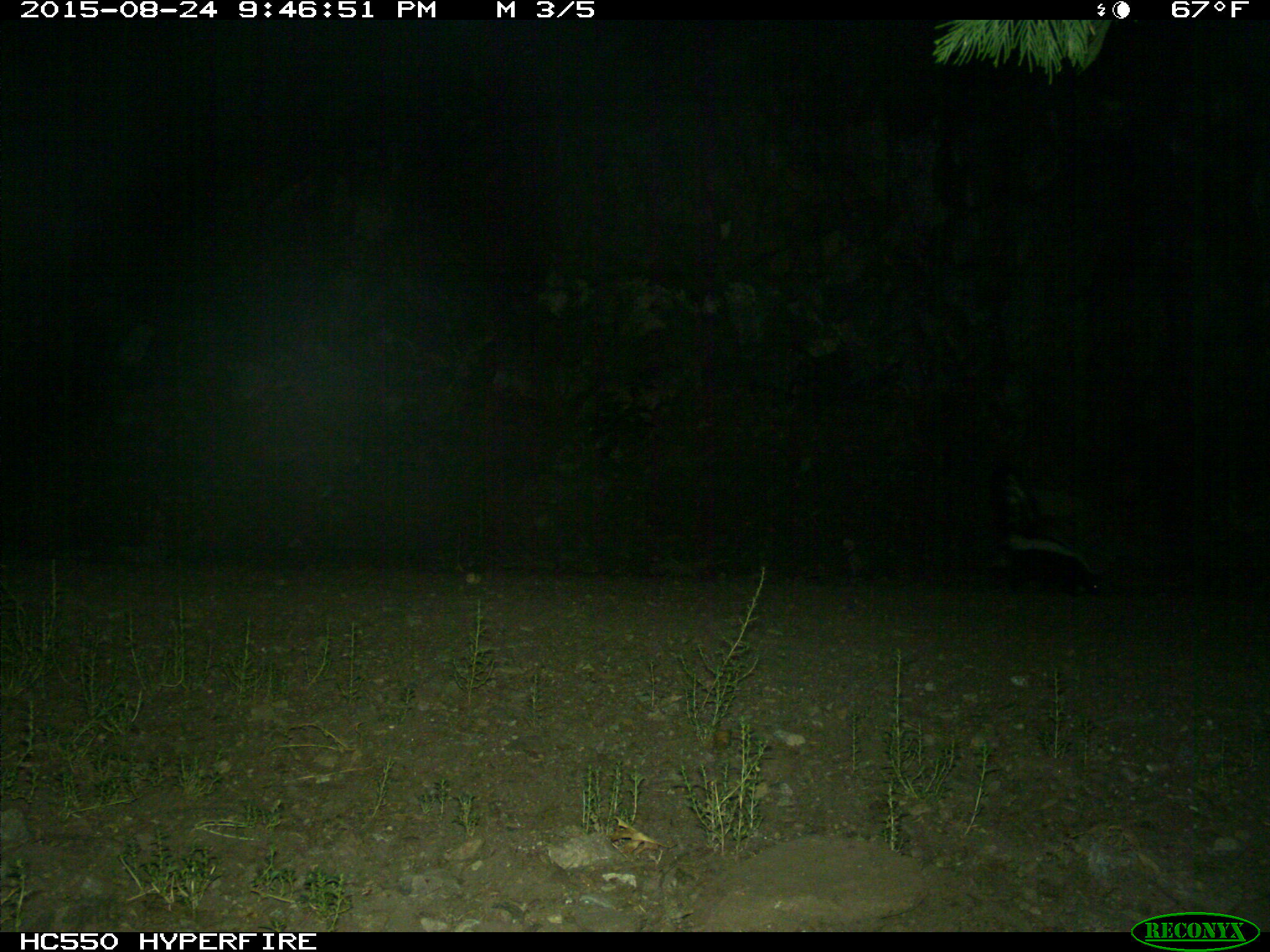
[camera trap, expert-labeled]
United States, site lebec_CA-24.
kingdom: Animalia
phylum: Chordata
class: Mammalia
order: Carnivora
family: Mephitidae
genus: Mephitis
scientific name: Mephitis mephitis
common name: striped skunk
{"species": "Mephitis mephitis (striped skunk)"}